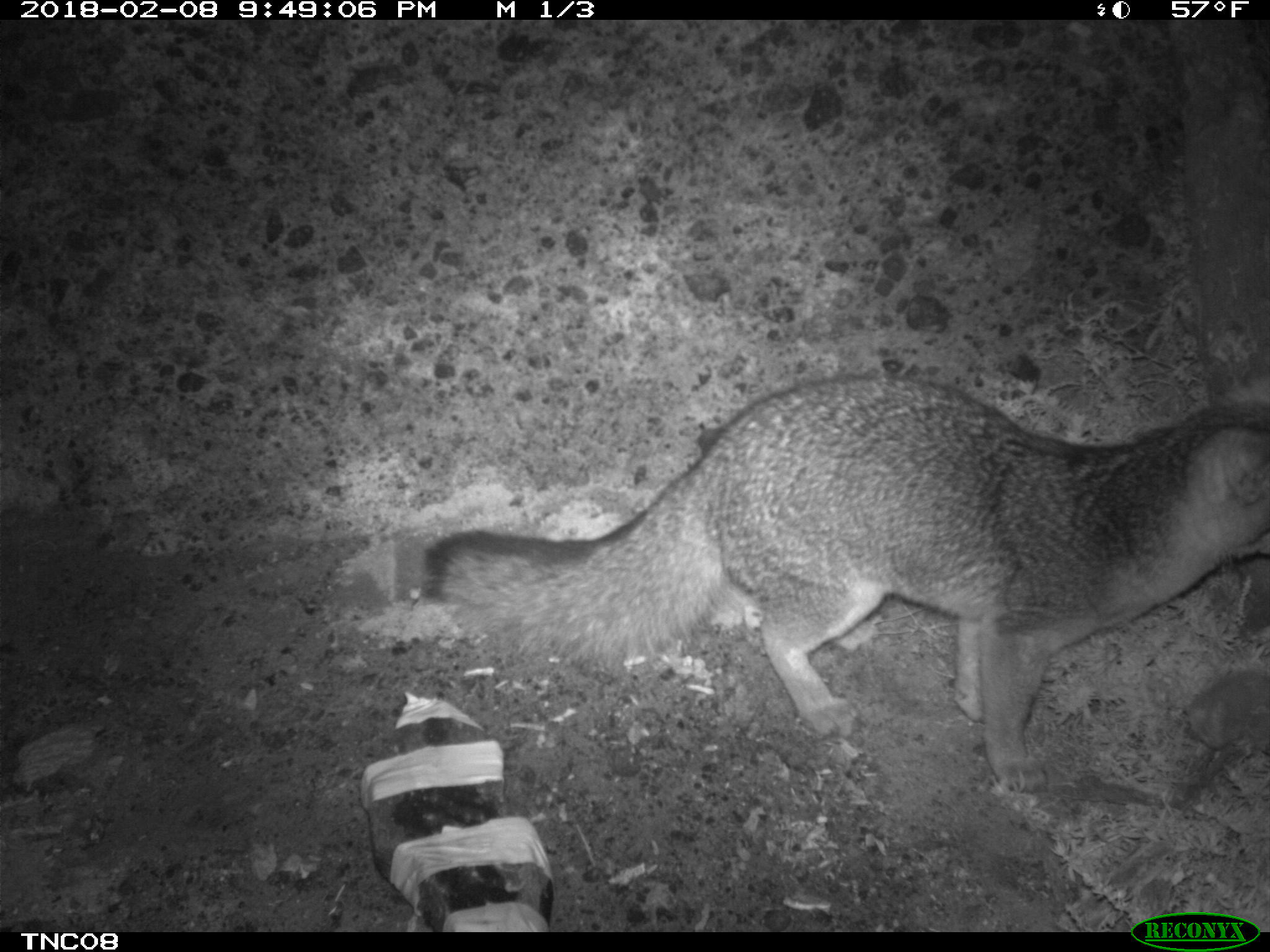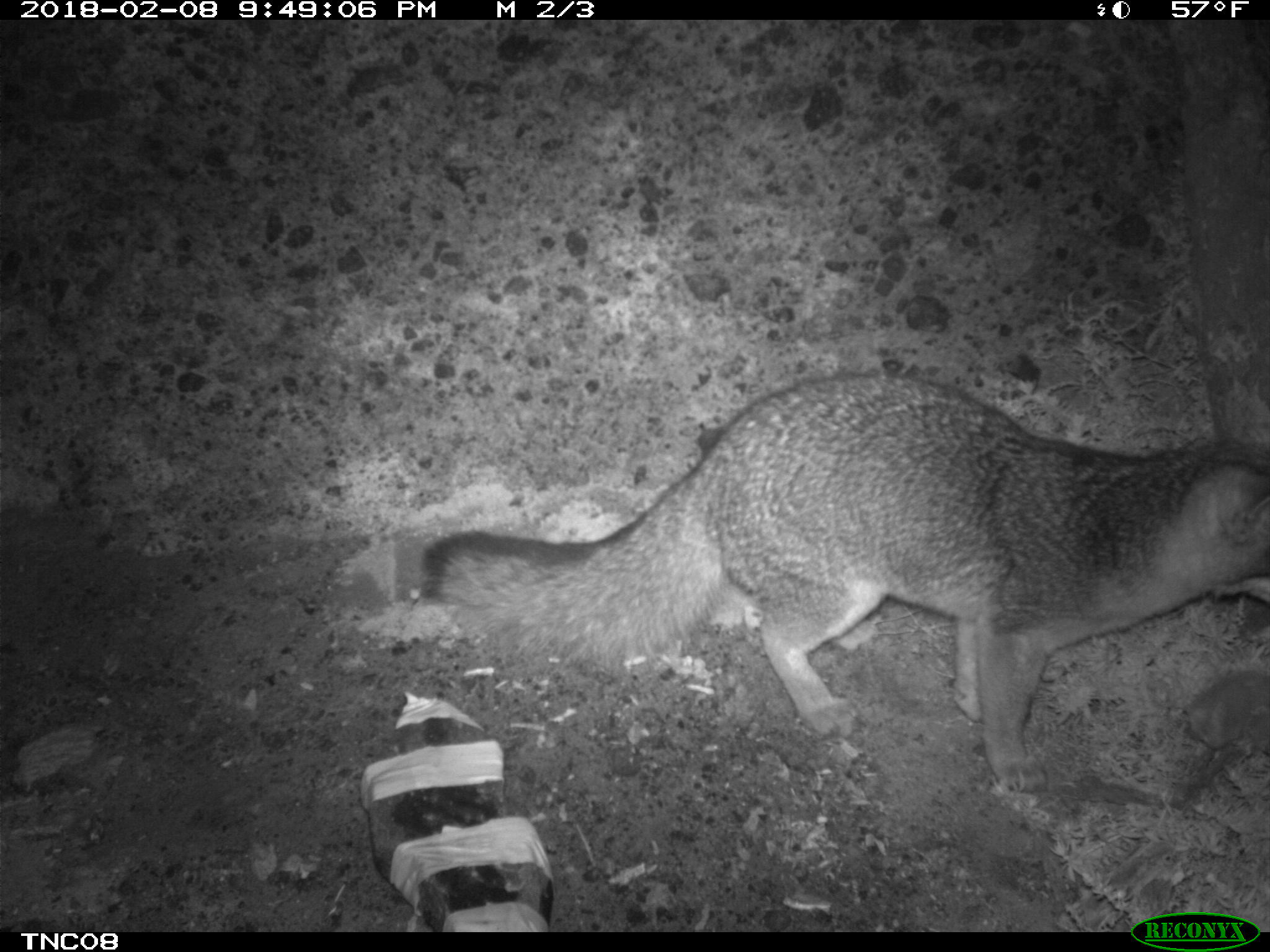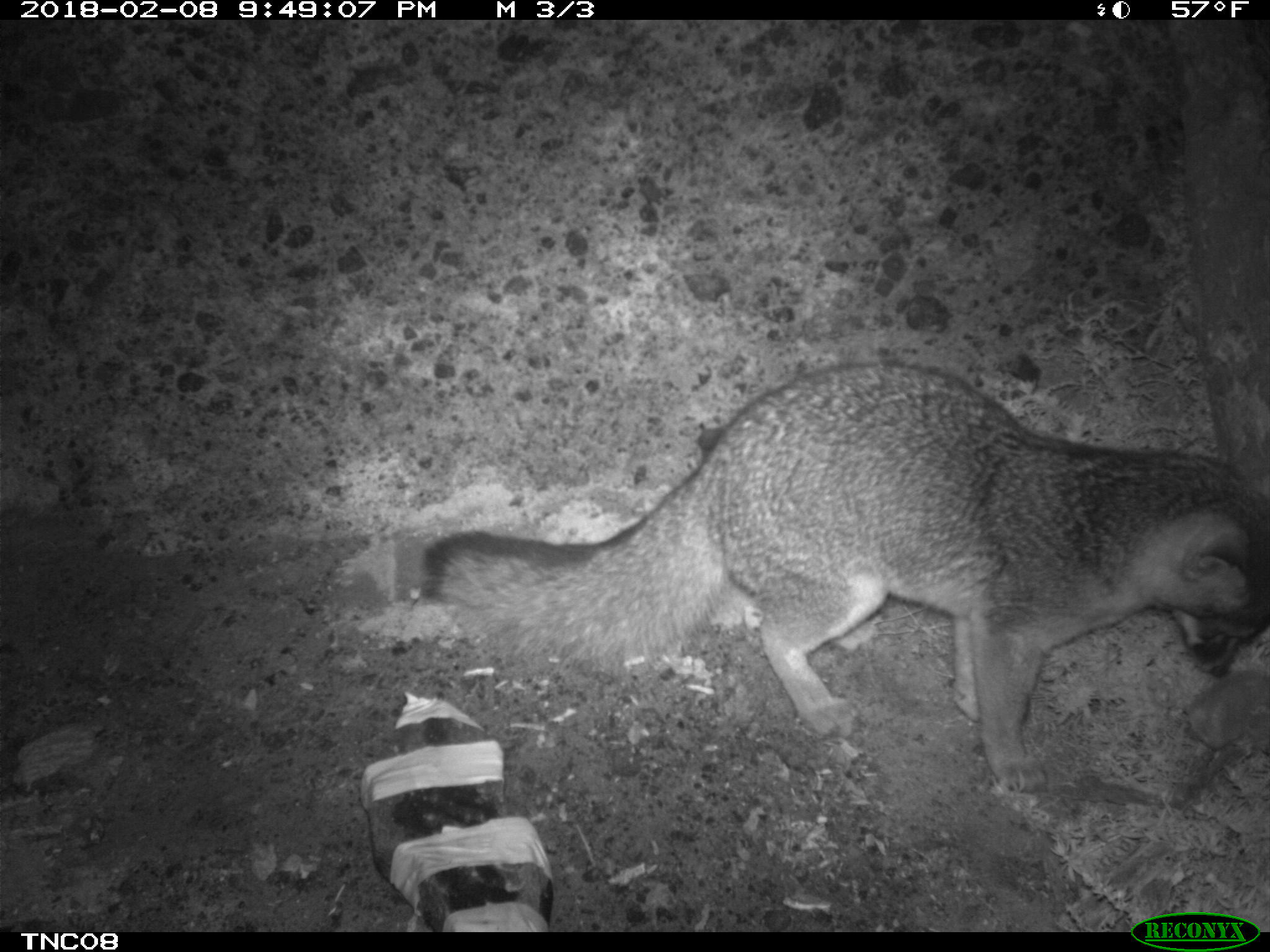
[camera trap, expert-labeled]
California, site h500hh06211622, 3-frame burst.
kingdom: Animalia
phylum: Chordata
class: Mammalia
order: Carnivora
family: Canidae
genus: Urocyon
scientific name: Urocyon littoralis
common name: island fox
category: fox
Fox (island fox) (Urocyon littoralis).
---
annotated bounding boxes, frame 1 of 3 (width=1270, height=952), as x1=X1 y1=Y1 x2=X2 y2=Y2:
fox: x1=419 y1=374 x2=1269 y2=790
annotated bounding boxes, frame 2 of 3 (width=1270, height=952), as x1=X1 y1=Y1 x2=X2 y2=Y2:
fox: x1=420 y1=370 x2=1269 y2=788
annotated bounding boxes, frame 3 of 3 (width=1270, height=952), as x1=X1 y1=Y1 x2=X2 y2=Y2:
fox: x1=422 y1=358 x2=1269 y2=793